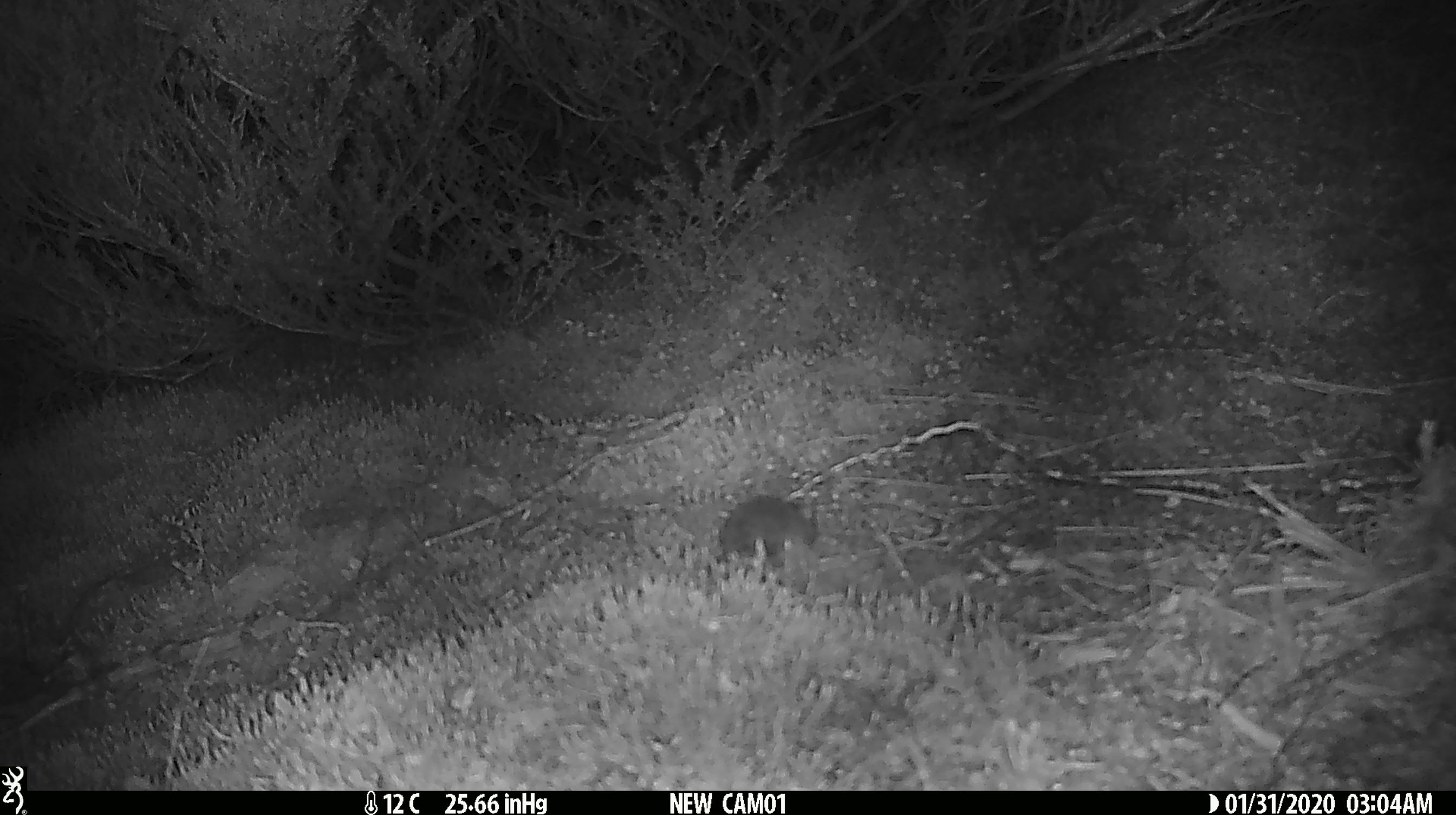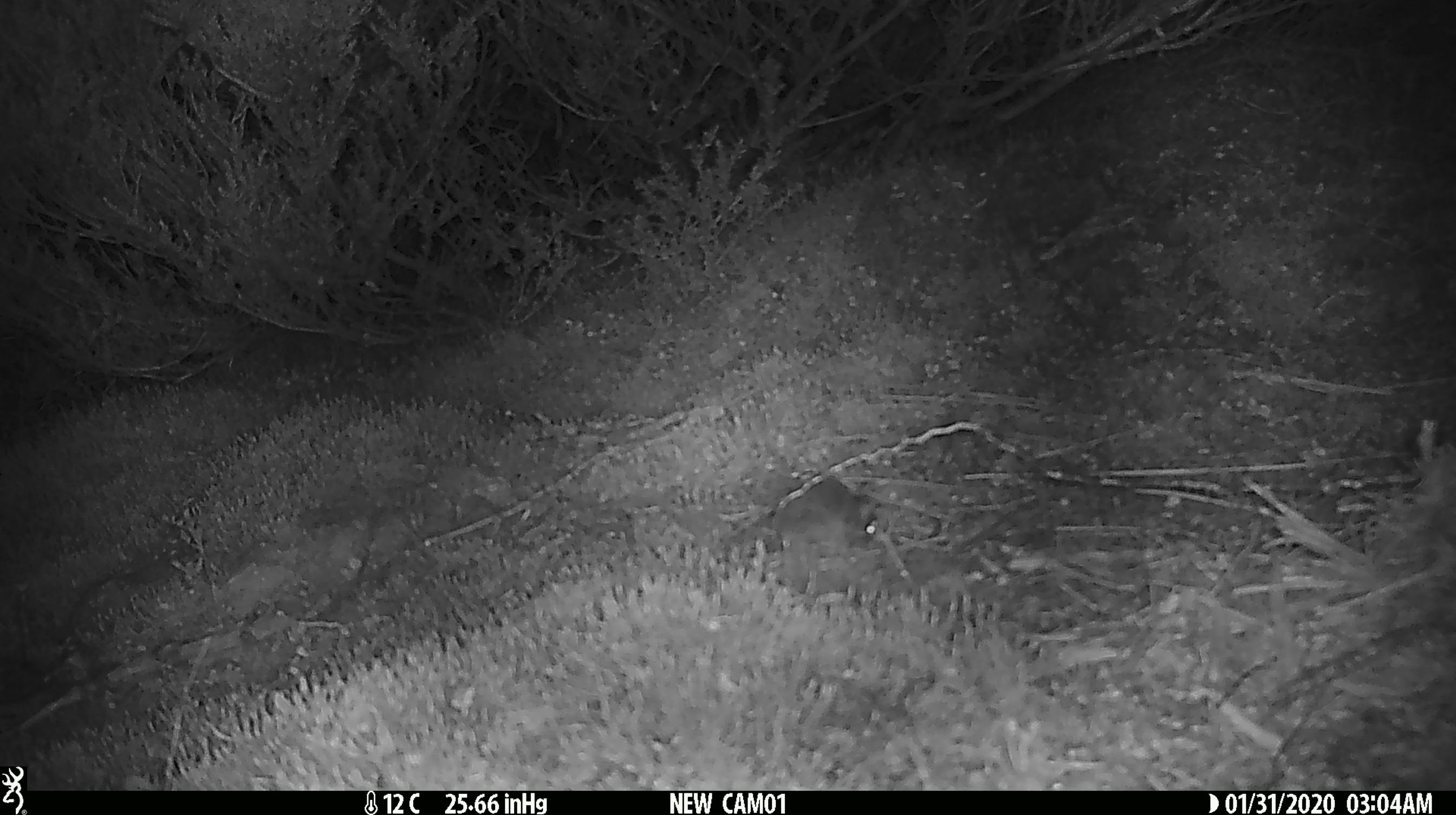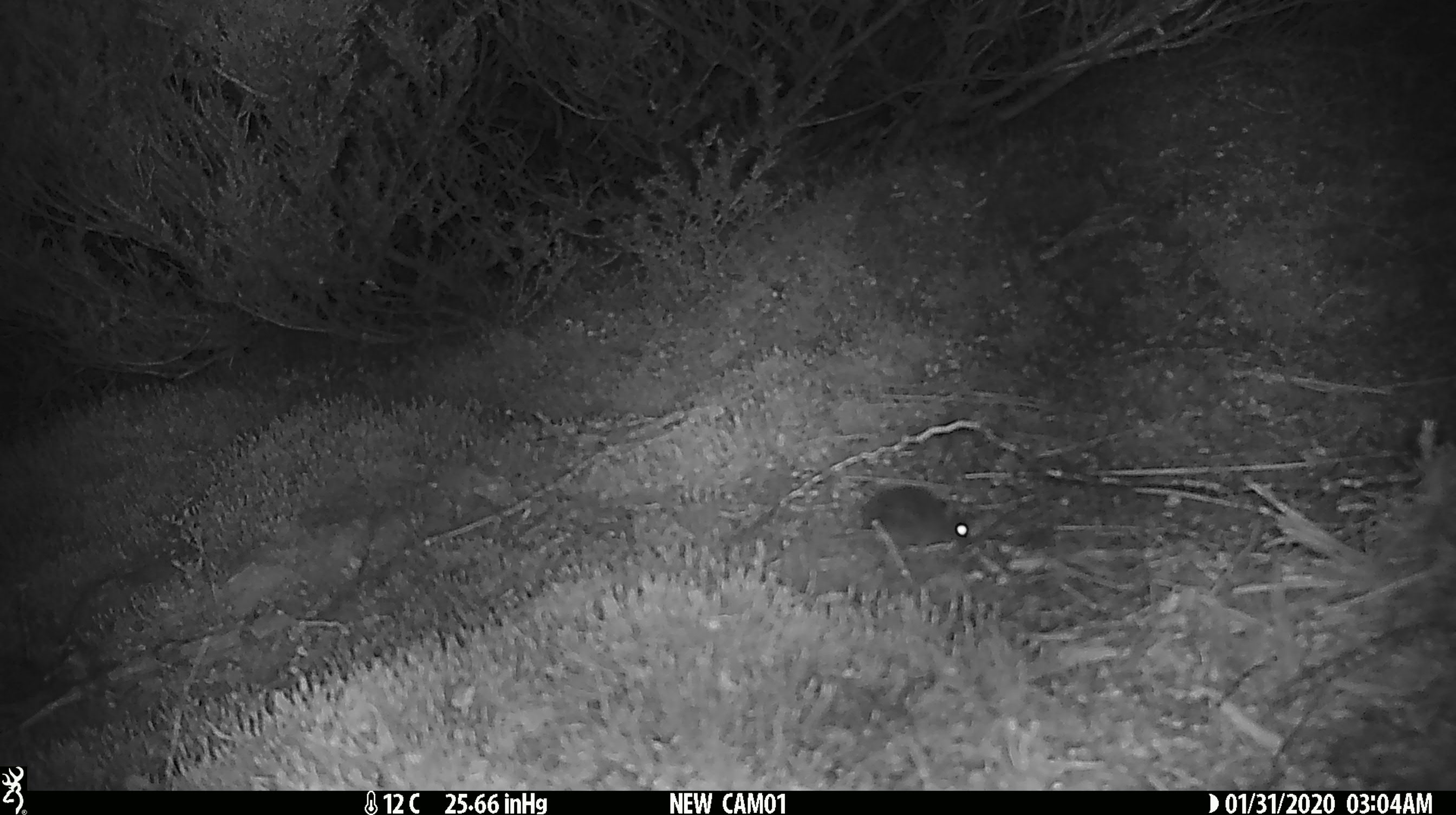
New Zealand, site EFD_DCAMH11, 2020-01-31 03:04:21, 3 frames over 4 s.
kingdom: Animalia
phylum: Chordata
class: Mammalia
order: Rodentia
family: Muridae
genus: Mus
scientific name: Mus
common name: mouse